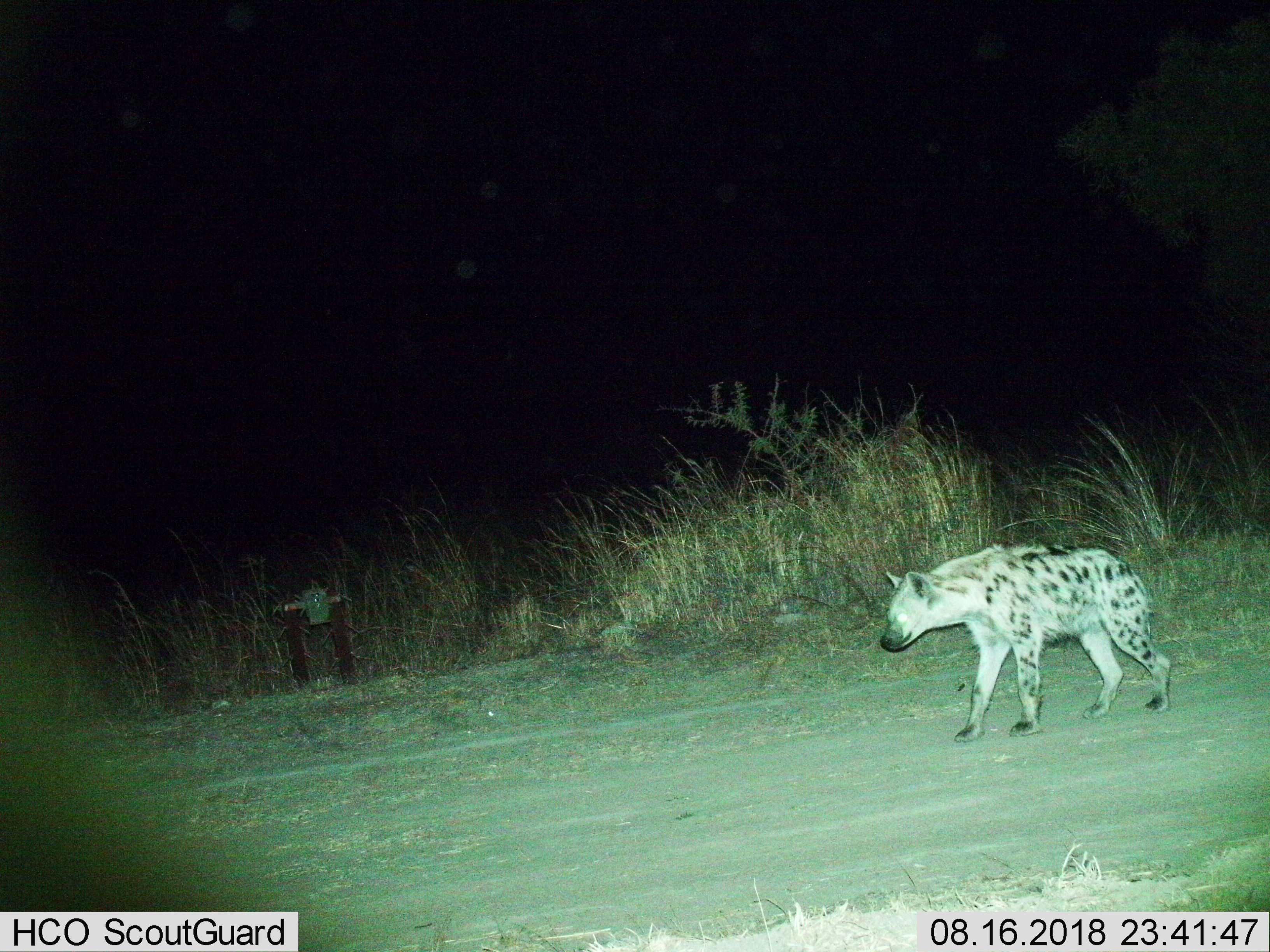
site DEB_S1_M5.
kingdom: Animalia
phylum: Chordata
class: Mammalia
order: Carnivora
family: Hyaenidae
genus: Crocuta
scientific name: Crocuta crocuta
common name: spotted hyena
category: hyenaspotted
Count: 1.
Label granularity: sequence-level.